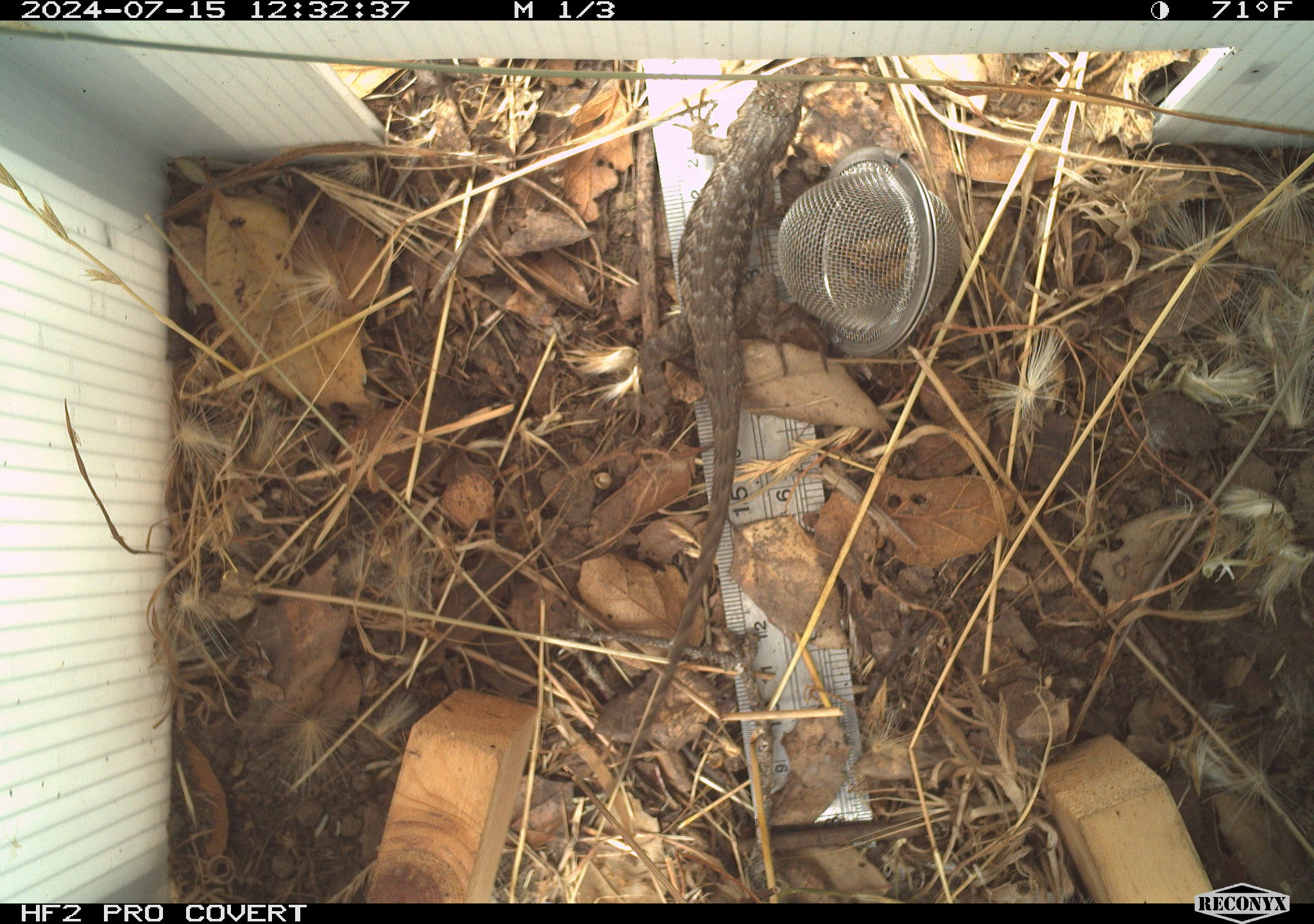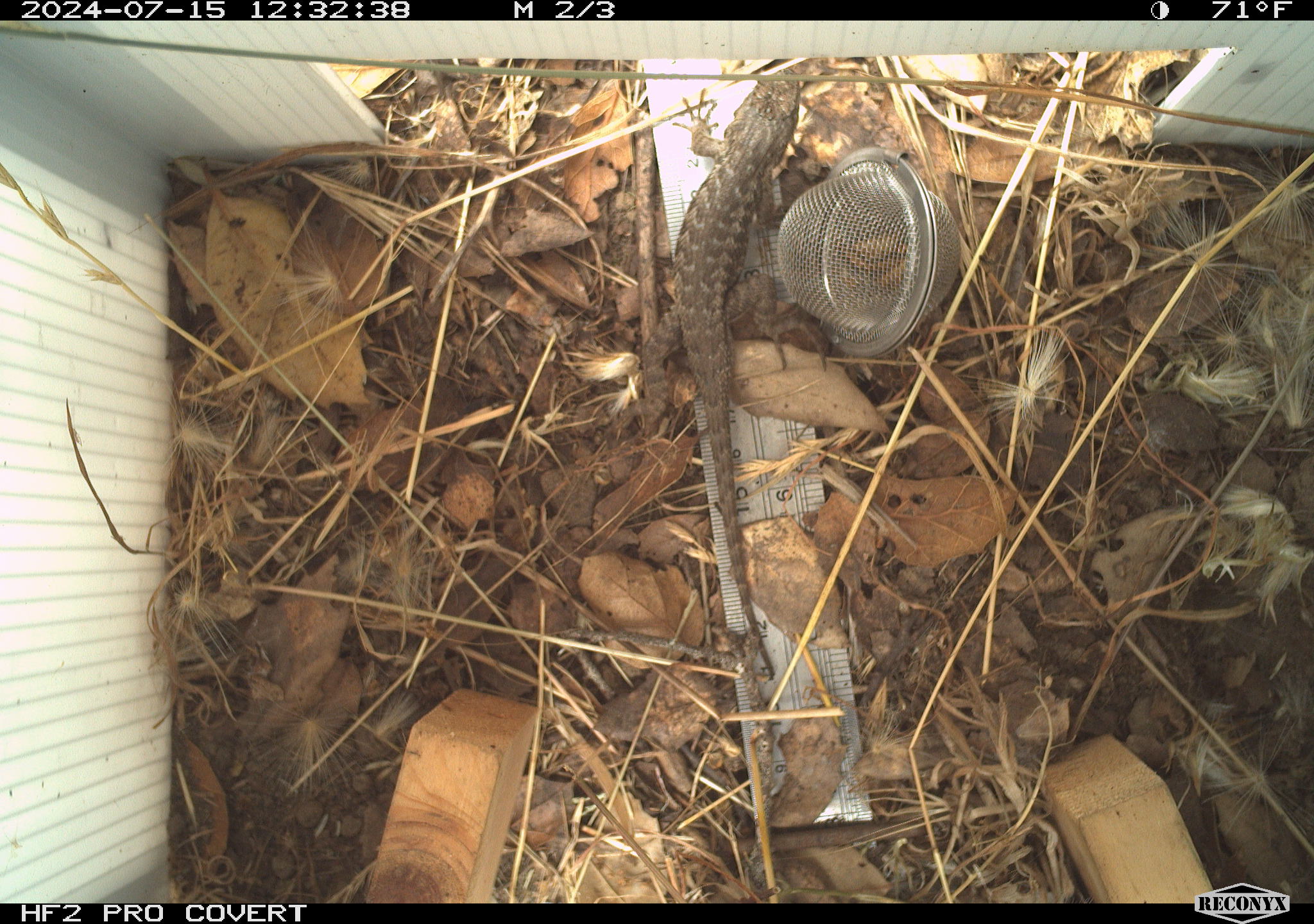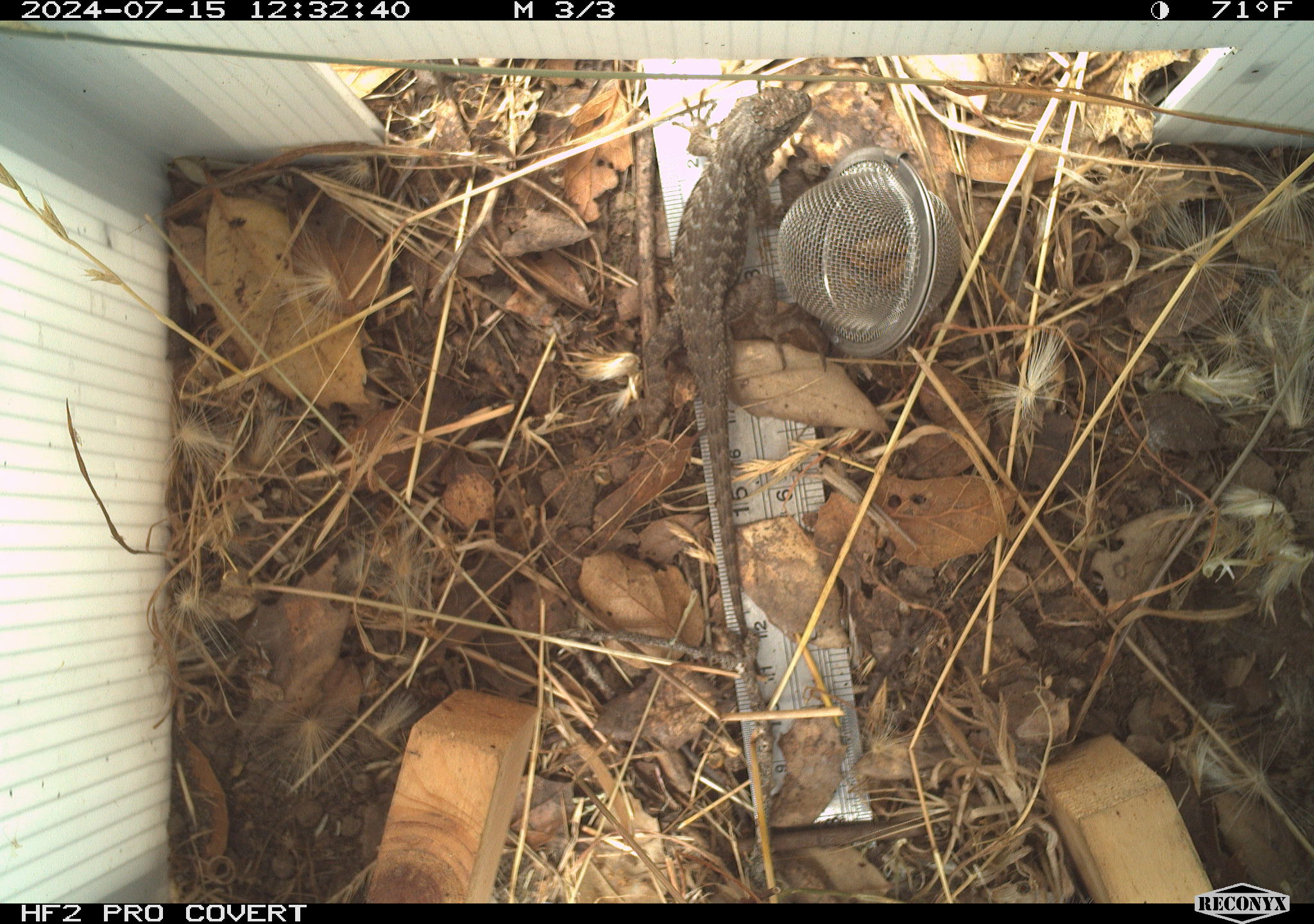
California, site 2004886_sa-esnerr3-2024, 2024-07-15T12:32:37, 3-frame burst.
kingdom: Animalia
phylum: Chordata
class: Reptilia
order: Squamata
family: Phrynosomatidae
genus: Sceloporus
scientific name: Sceloporus occidentalis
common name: western fence lizard